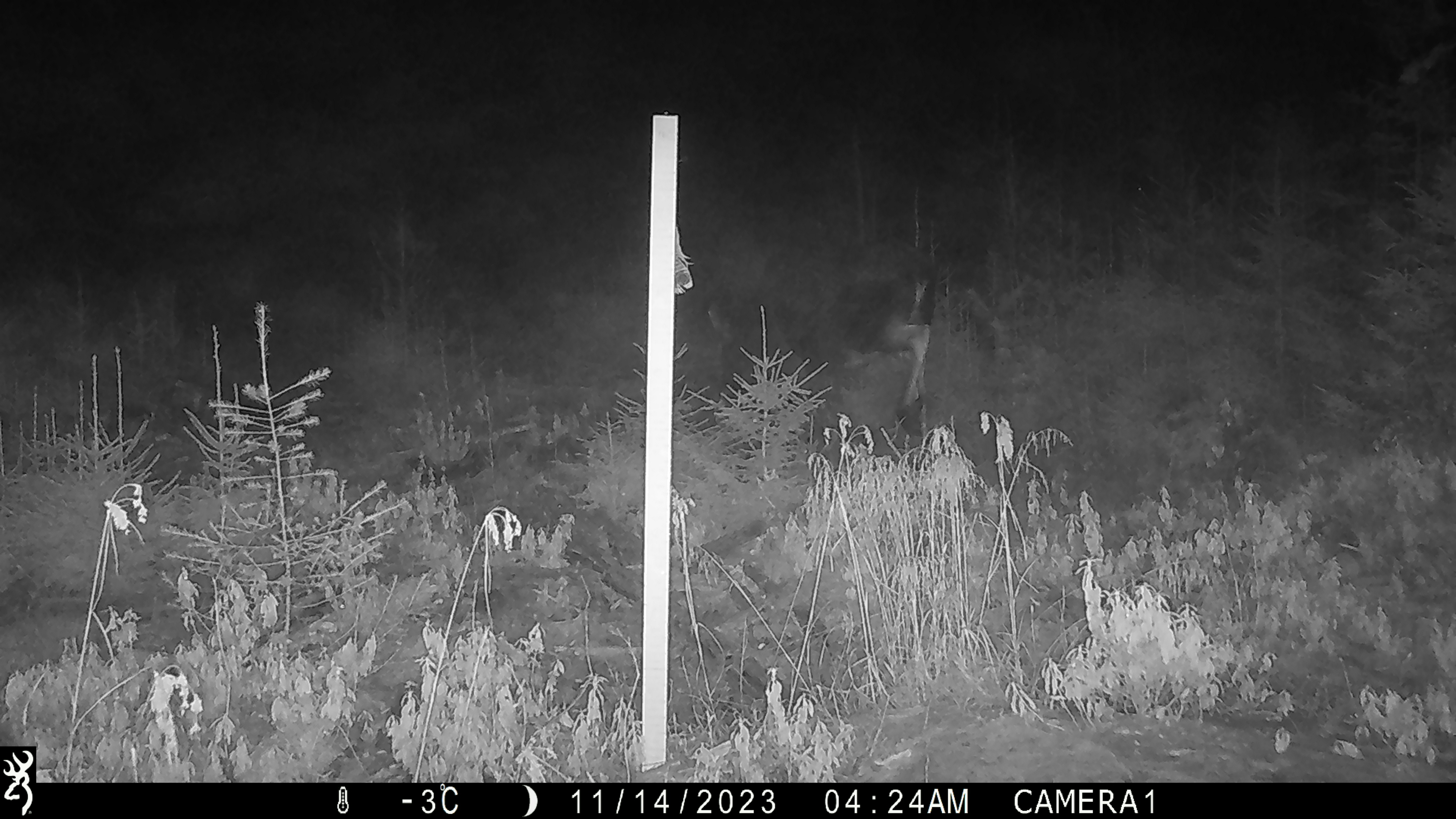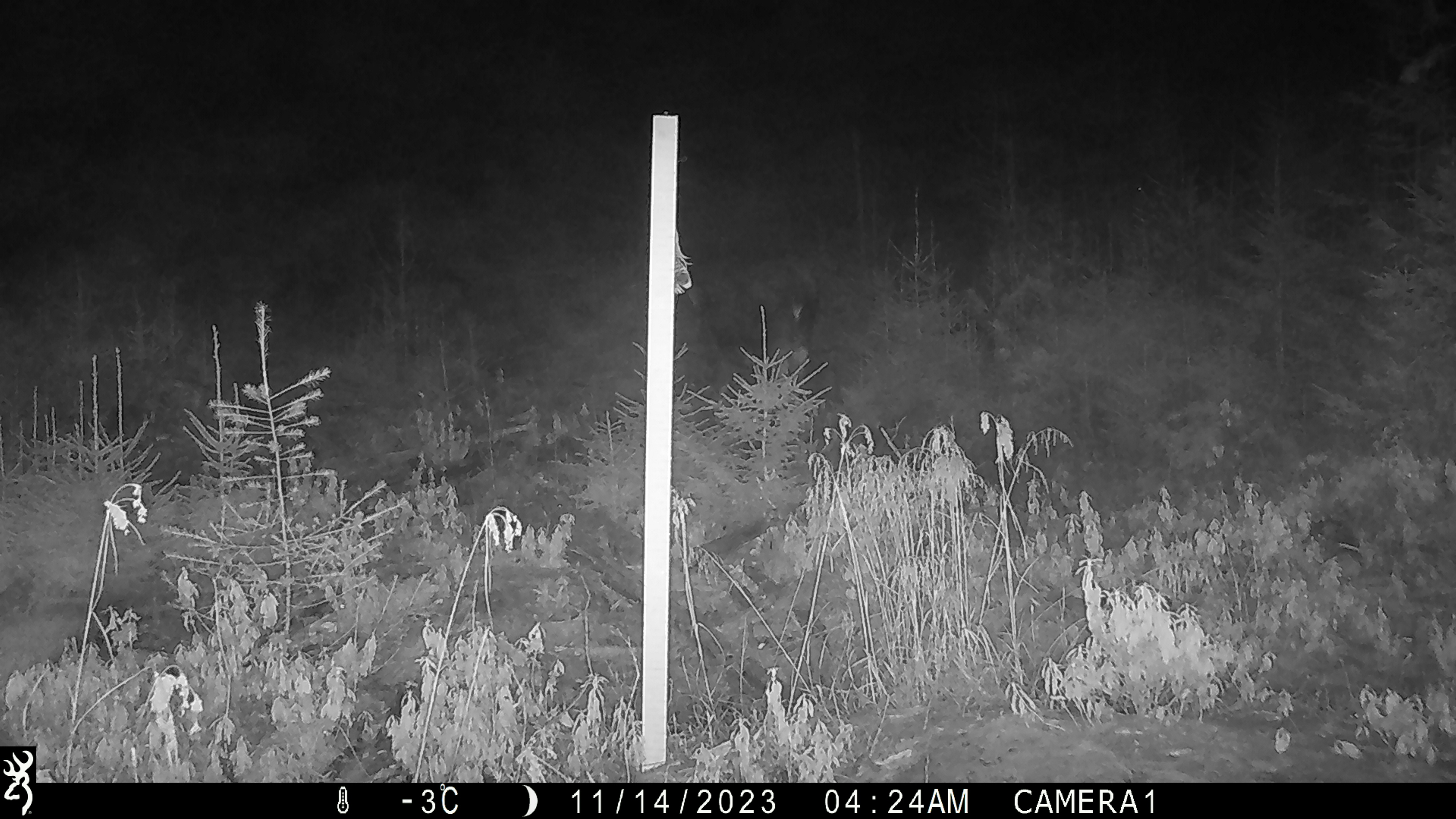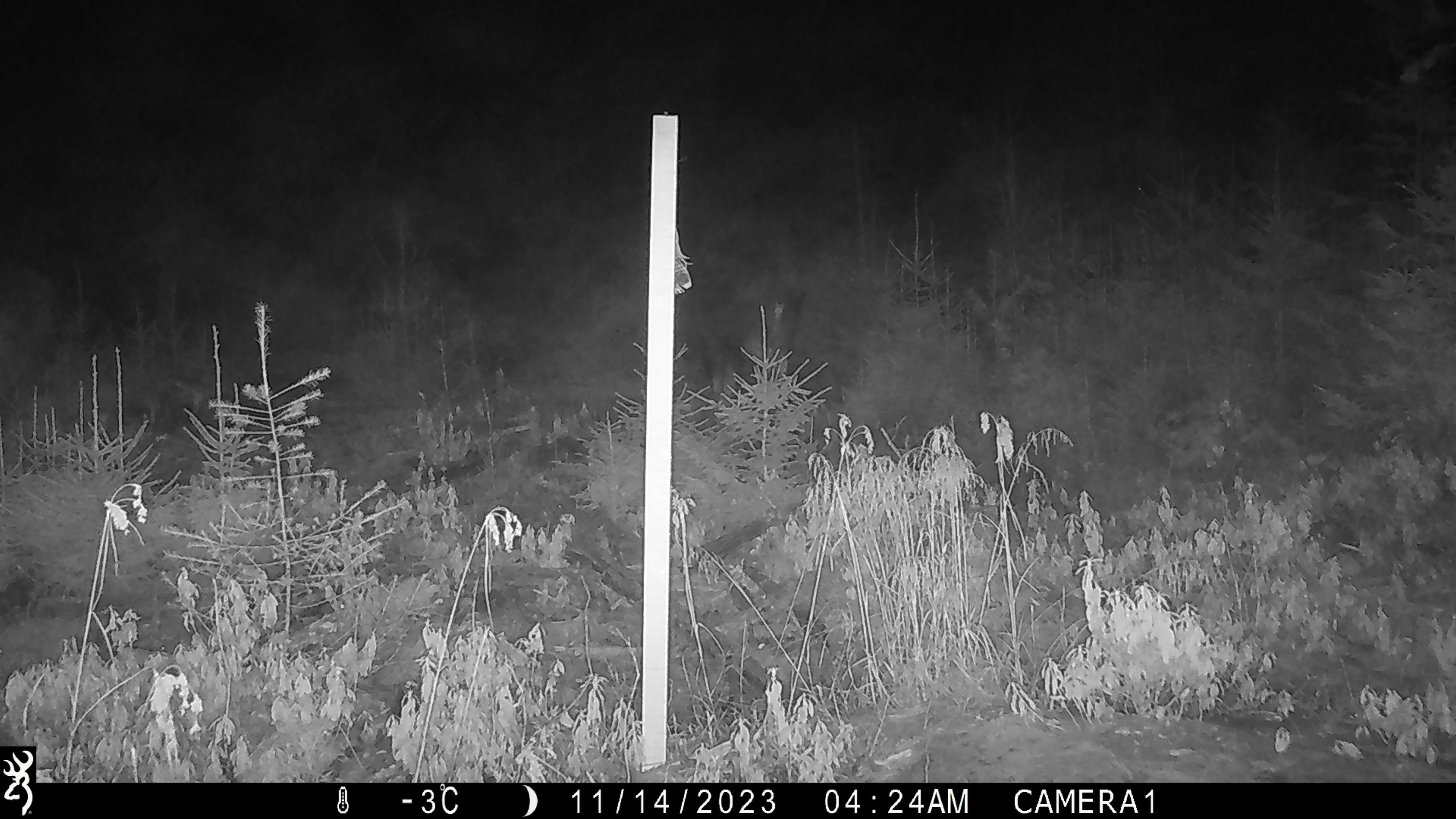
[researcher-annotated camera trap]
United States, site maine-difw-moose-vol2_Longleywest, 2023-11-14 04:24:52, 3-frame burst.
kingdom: Animalia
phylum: Chordata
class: Mammalia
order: Artiodactyla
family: Cervidae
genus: Alces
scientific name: Alces alces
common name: moose